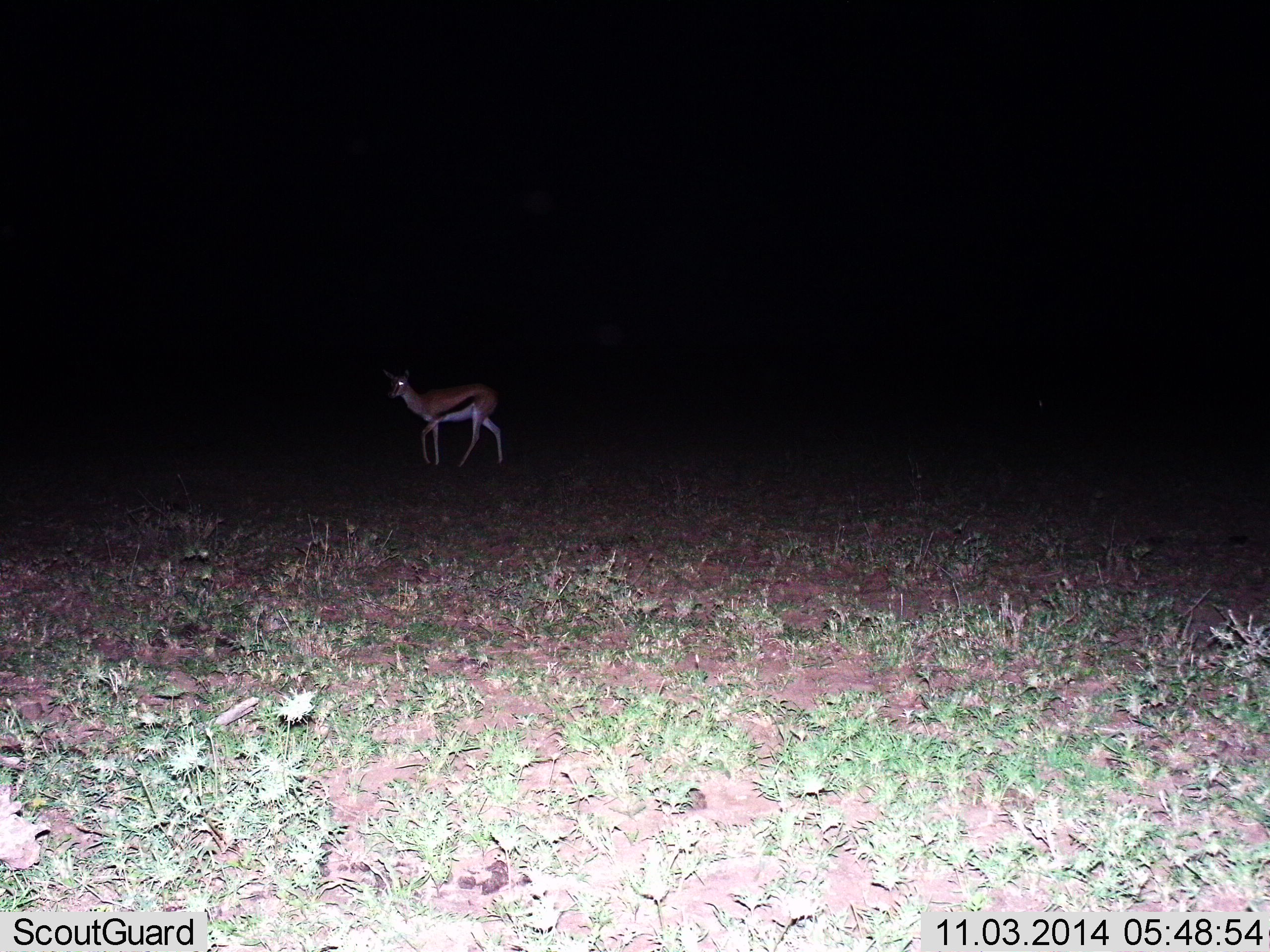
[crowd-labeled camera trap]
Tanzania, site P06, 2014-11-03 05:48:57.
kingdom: Animalia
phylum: Chordata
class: Mammalia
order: Artiodactyla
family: Bovidae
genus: Eudorcas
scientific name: Eudorcas thomsonii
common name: thomson's gazelle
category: gazellethomsons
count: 1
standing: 50%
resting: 0%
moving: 50%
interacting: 0%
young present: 0%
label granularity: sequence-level